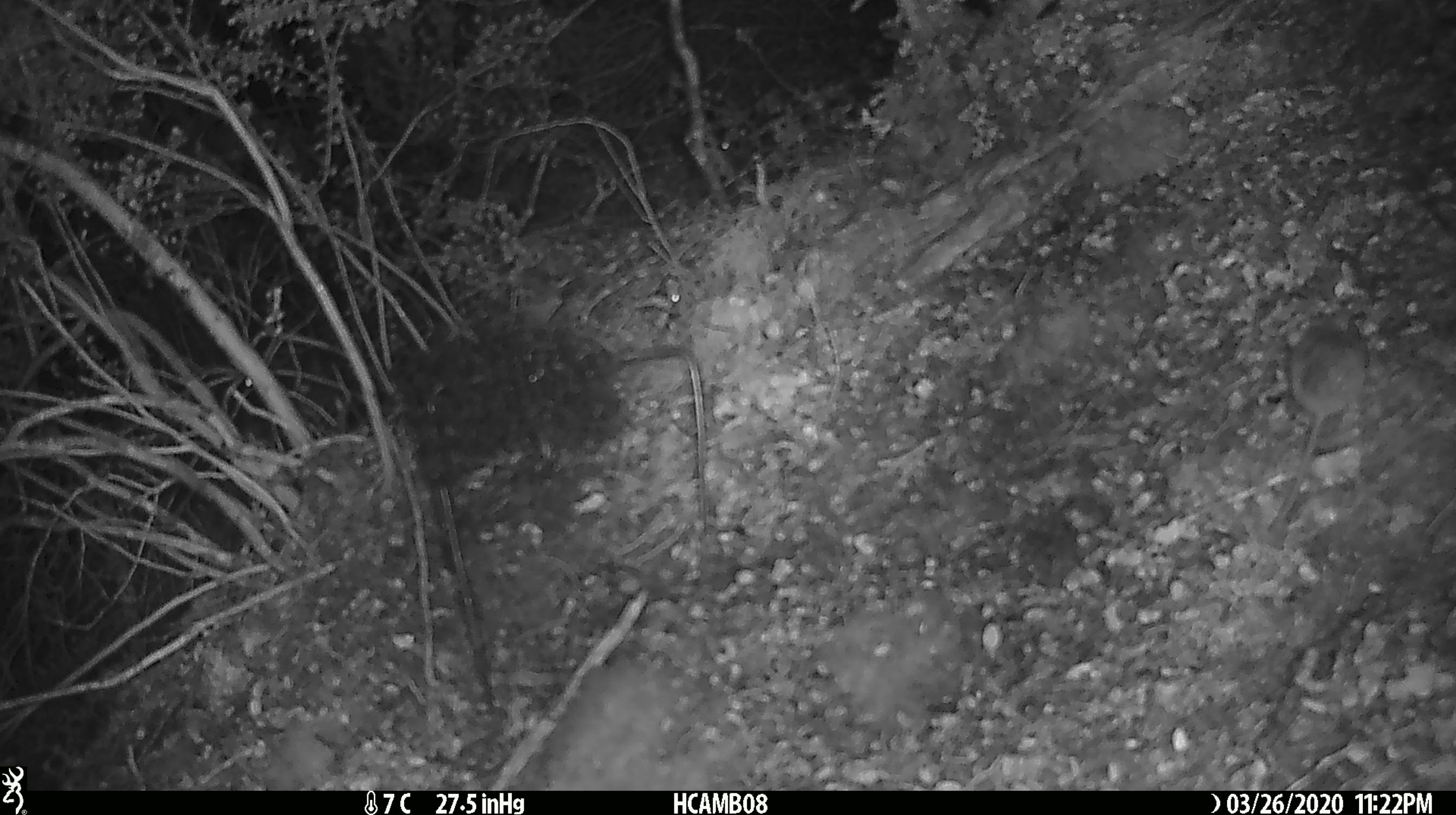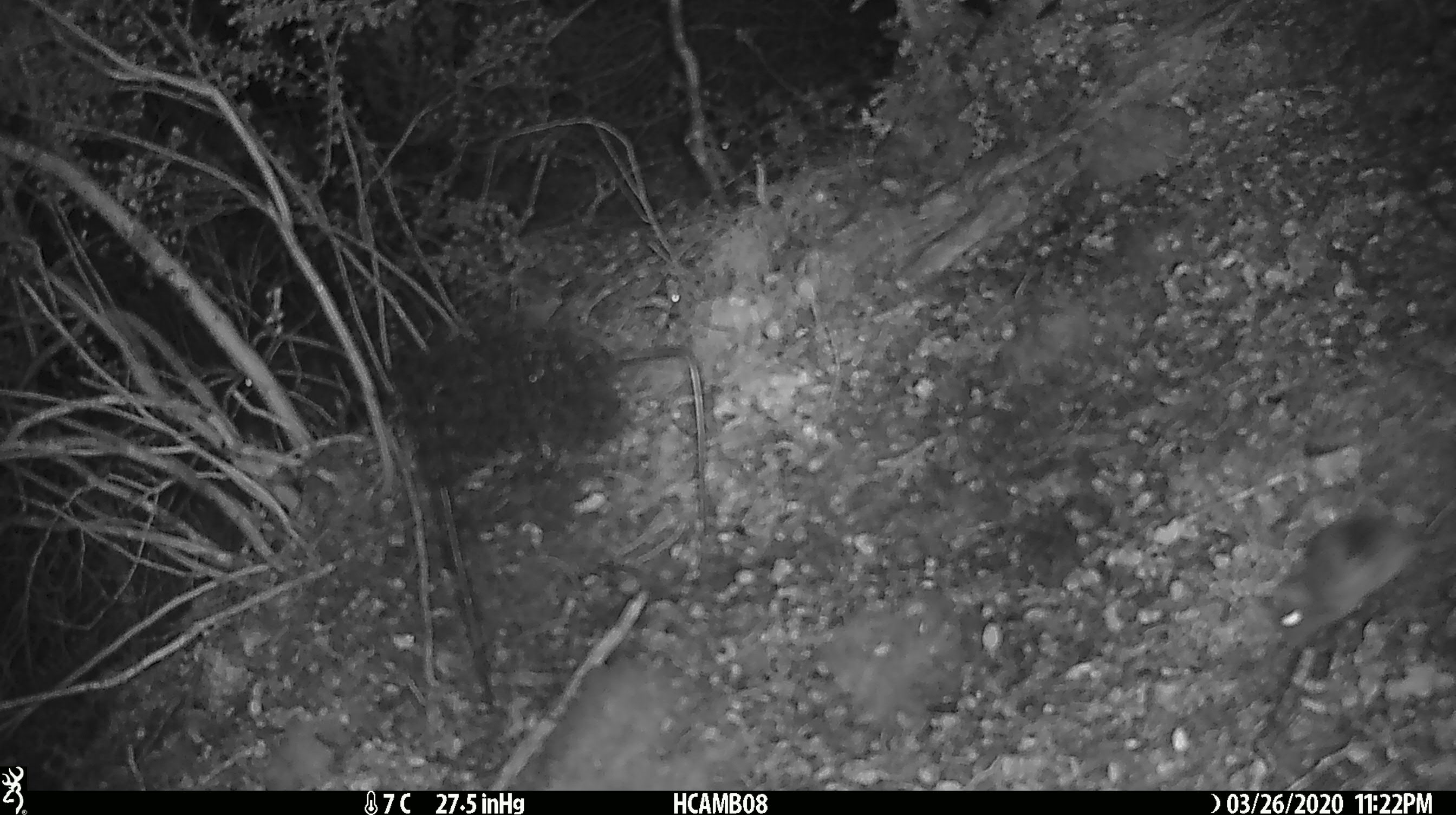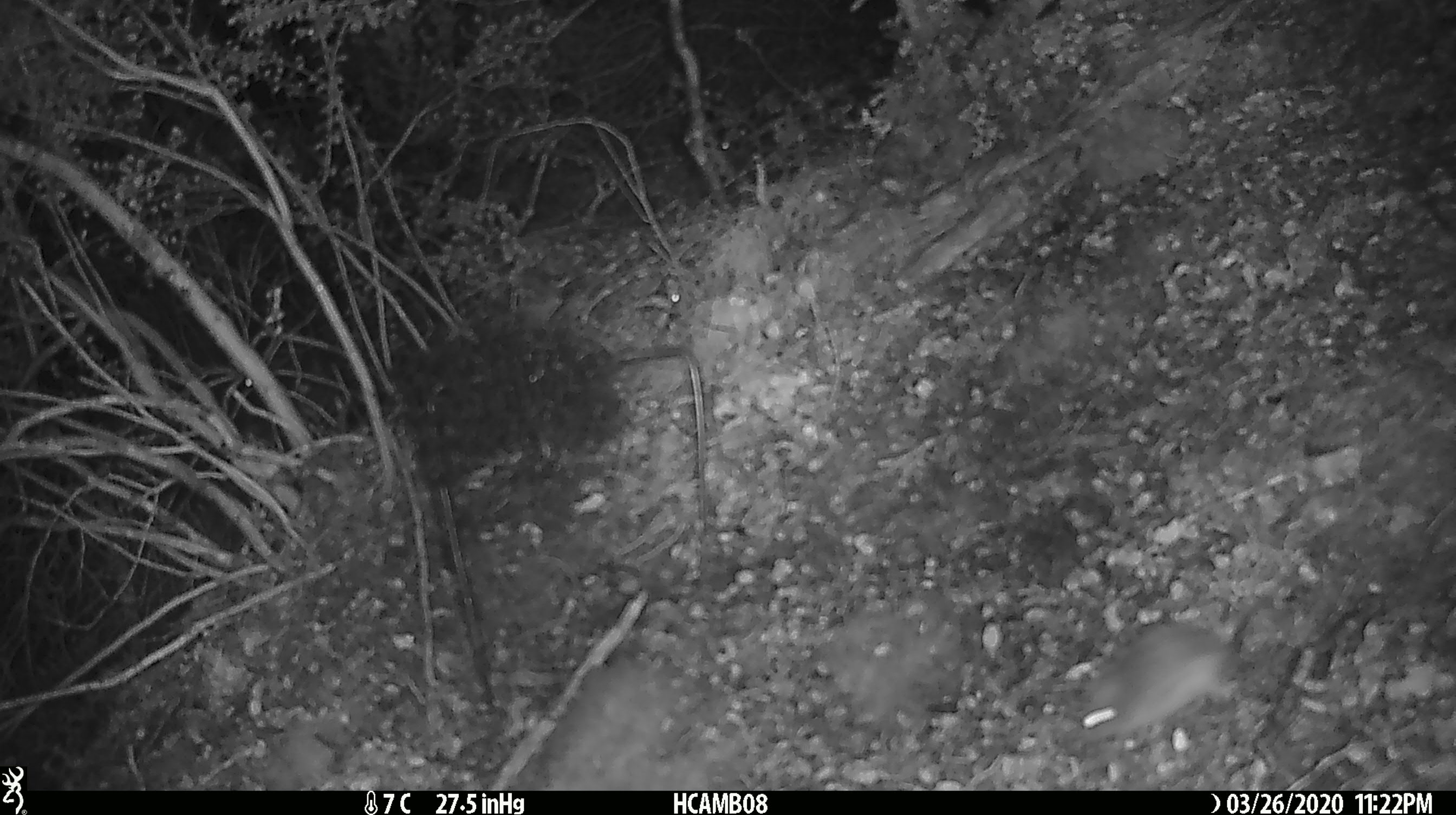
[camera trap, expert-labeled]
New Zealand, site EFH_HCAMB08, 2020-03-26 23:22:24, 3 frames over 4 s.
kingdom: Animalia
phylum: Chordata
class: Mammalia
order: Rodentia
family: Muridae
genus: Mus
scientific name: Mus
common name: mouse